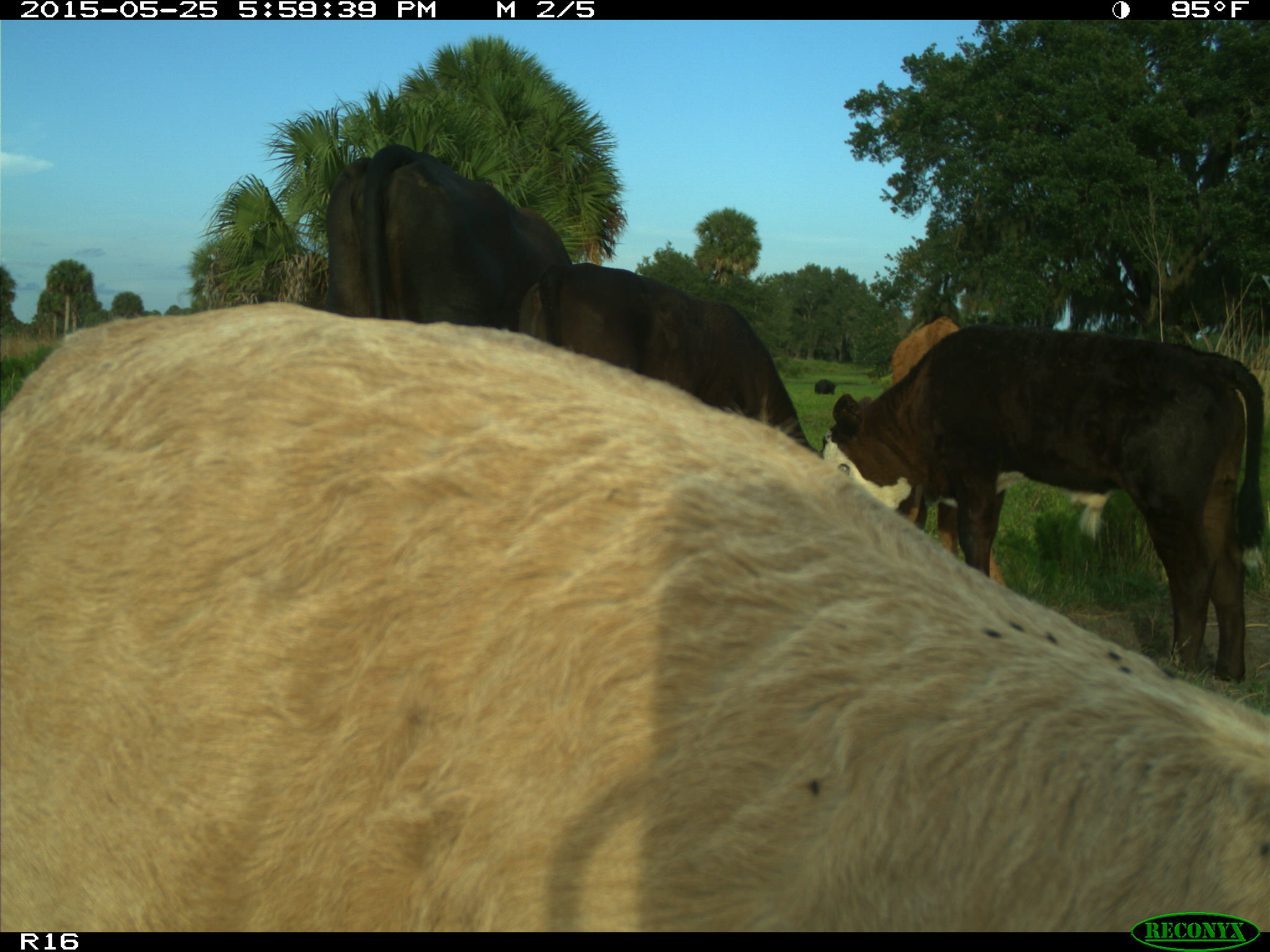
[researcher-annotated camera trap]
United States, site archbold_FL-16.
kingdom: Animalia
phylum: Chordata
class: Mammalia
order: Artiodactyla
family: Bovidae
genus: Bos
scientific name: Bos taurus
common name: domestic cow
Bos taurus (domestic cow).